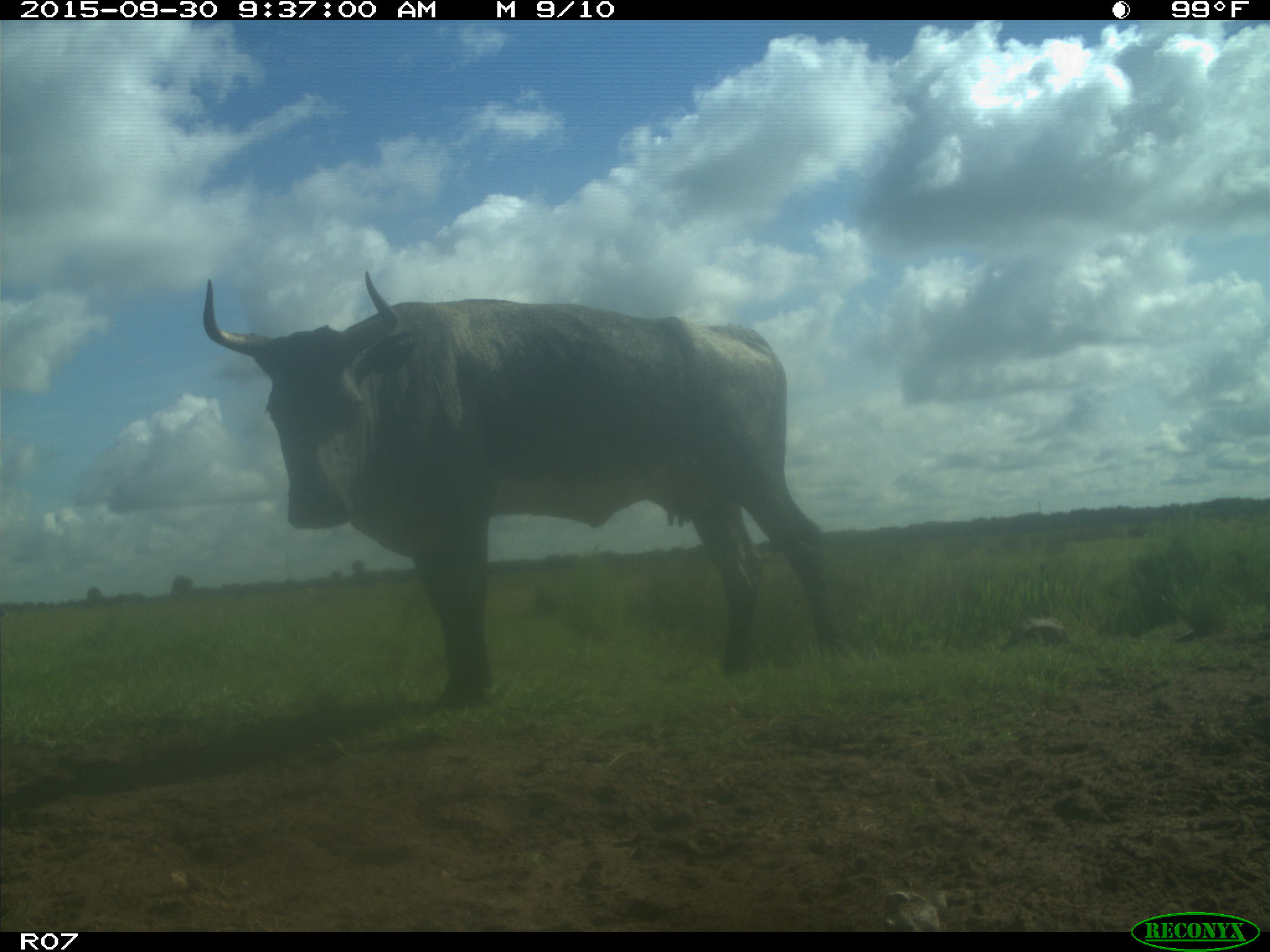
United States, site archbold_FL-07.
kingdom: Animalia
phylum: Chordata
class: Mammalia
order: Artiodactyla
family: Bovidae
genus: Bos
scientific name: Bos taurus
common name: domestic cow